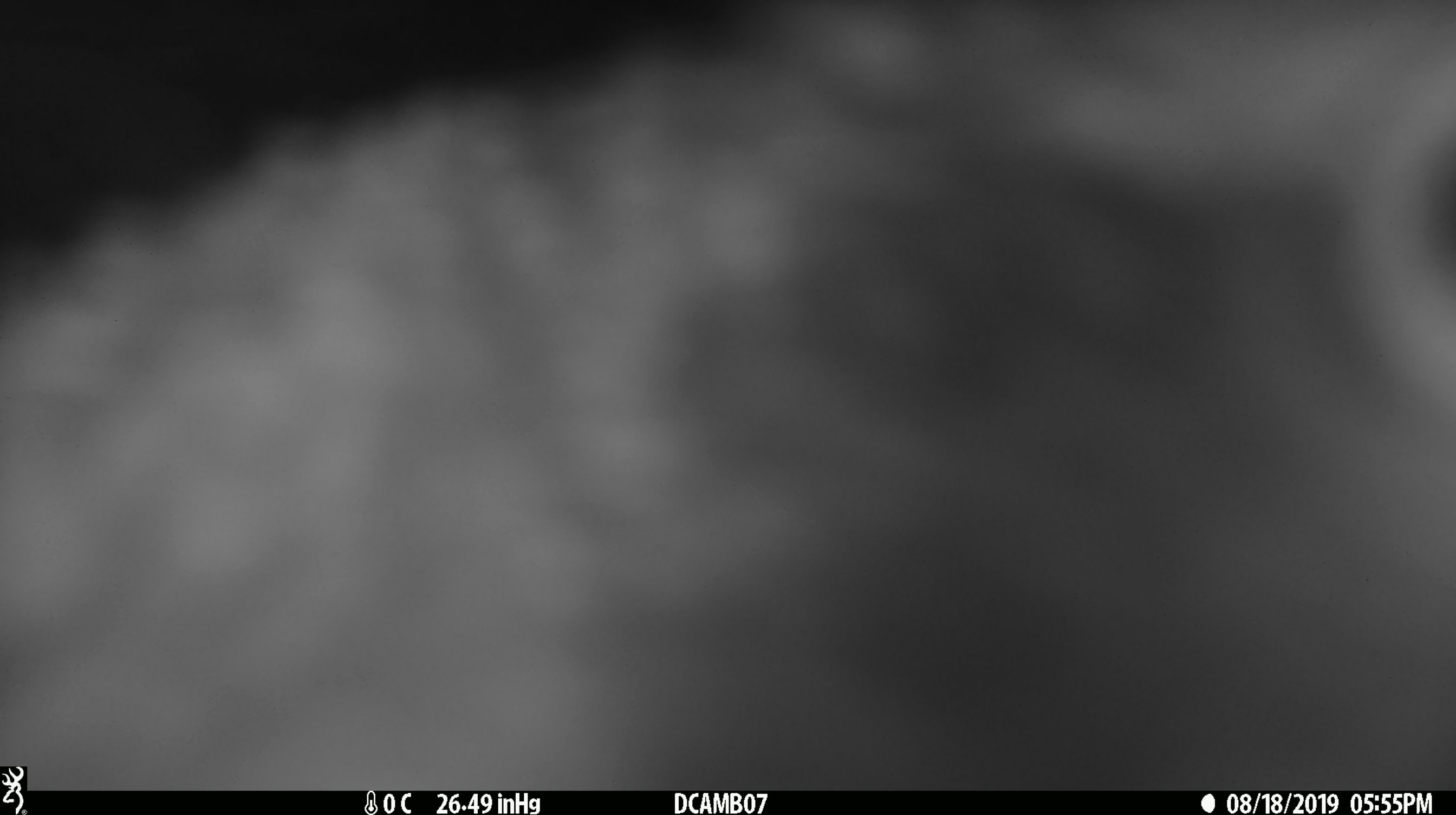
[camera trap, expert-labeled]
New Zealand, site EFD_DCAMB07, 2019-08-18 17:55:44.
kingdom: Animalia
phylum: Chordata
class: Aves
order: Psittaciformes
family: Strigopidae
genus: Nestor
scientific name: Nestor notabilis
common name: kea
Kea (Nestor notabilis).